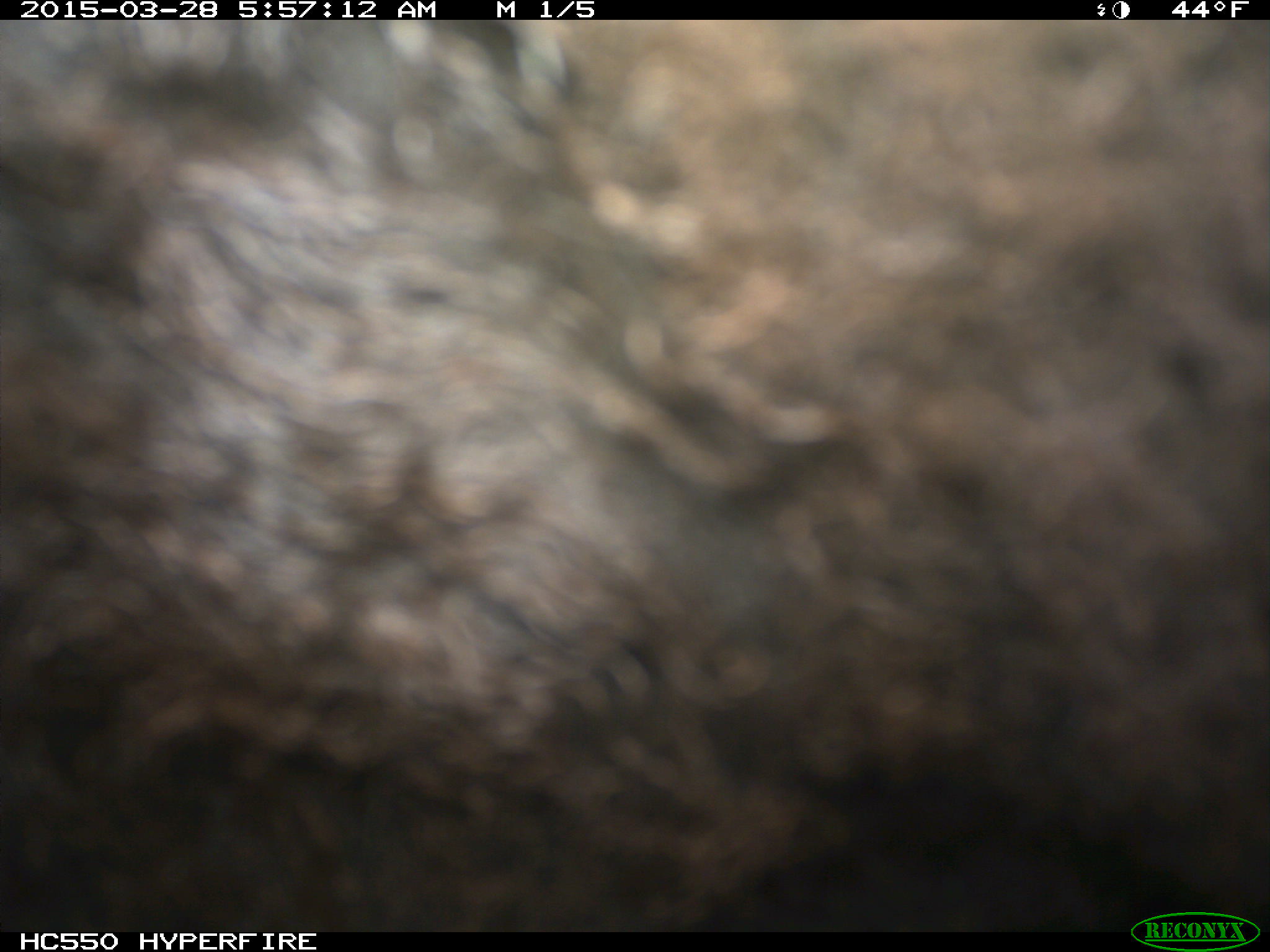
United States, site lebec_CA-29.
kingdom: Animalia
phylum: Chordata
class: Mammalia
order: Artiodactyla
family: Bovidae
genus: Bos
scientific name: Bos taurus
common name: domestic cow